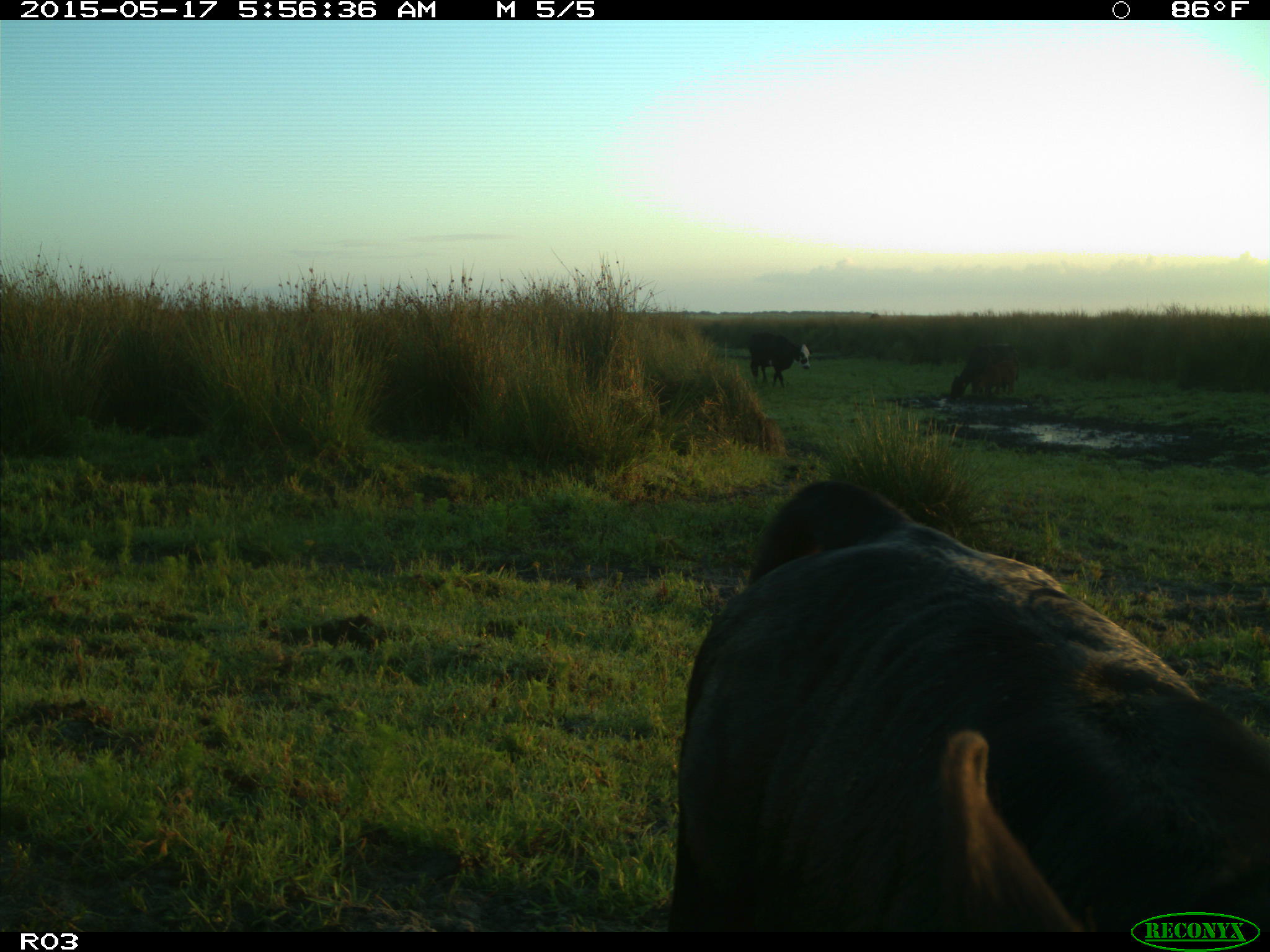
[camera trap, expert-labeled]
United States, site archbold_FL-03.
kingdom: Animalia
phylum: Chordata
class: Mammalia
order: Artiodactyla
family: Bovidae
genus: Bos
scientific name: Bos taurus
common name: domestic cow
Bos taurus (domestic cow).